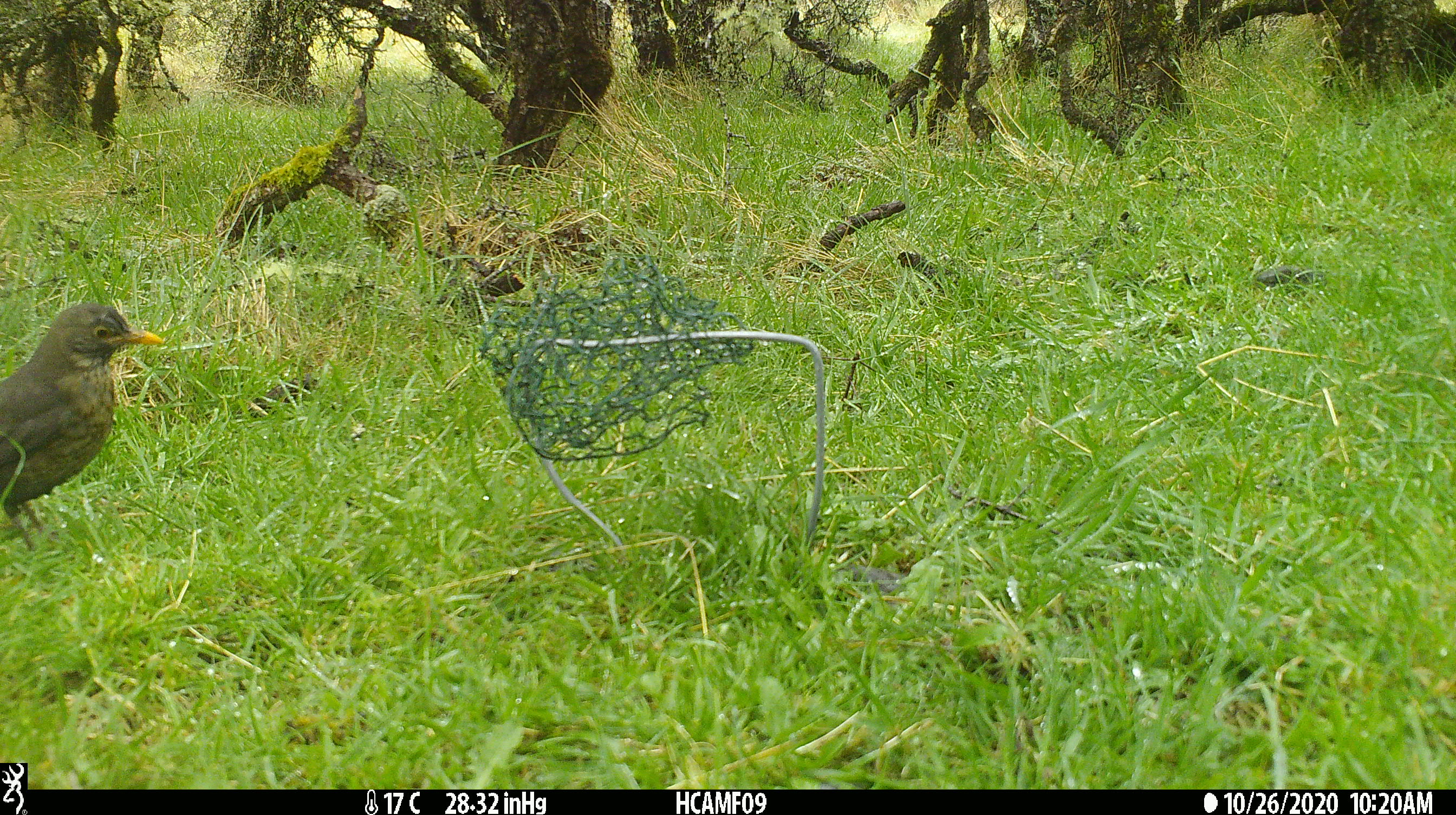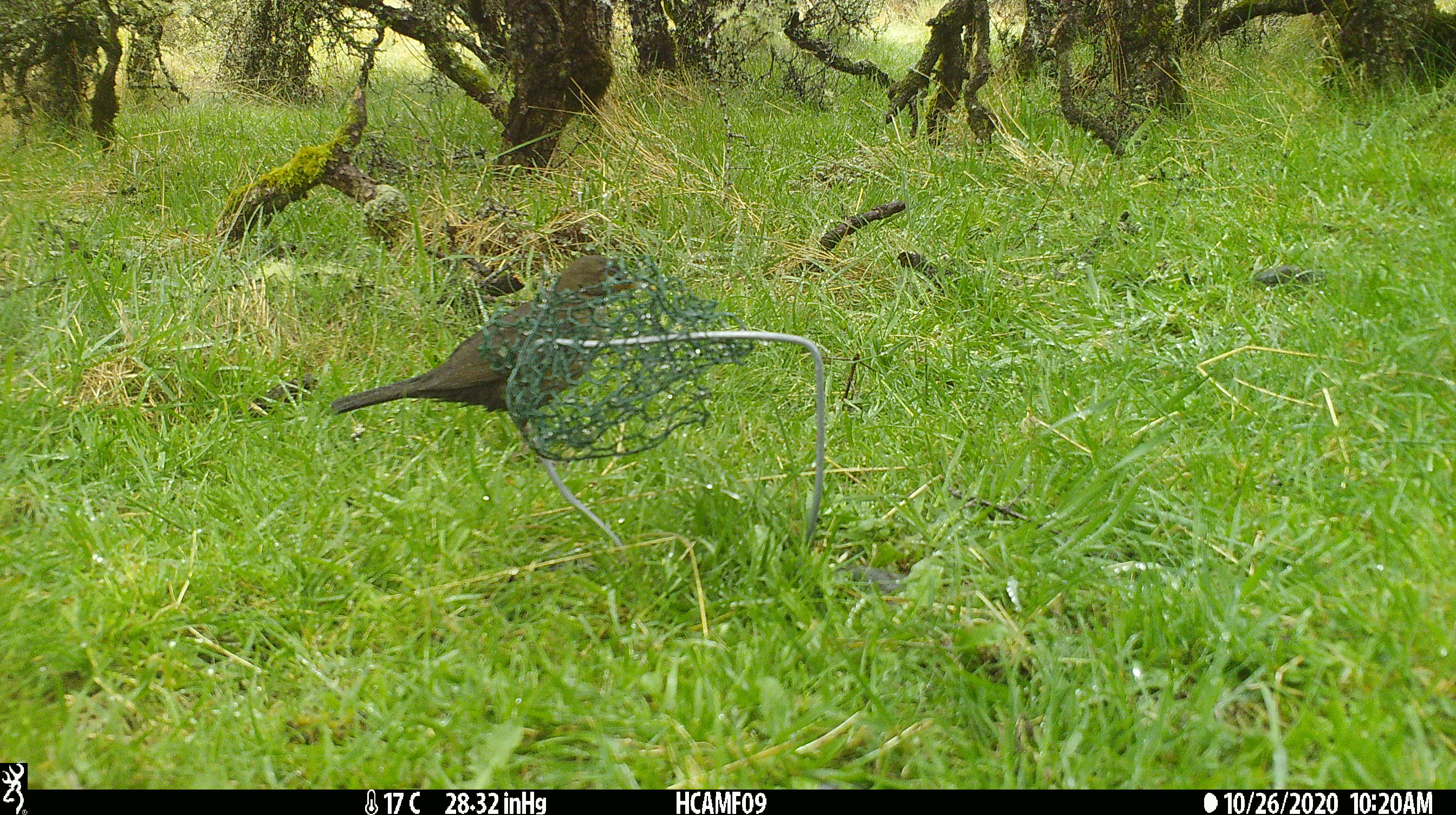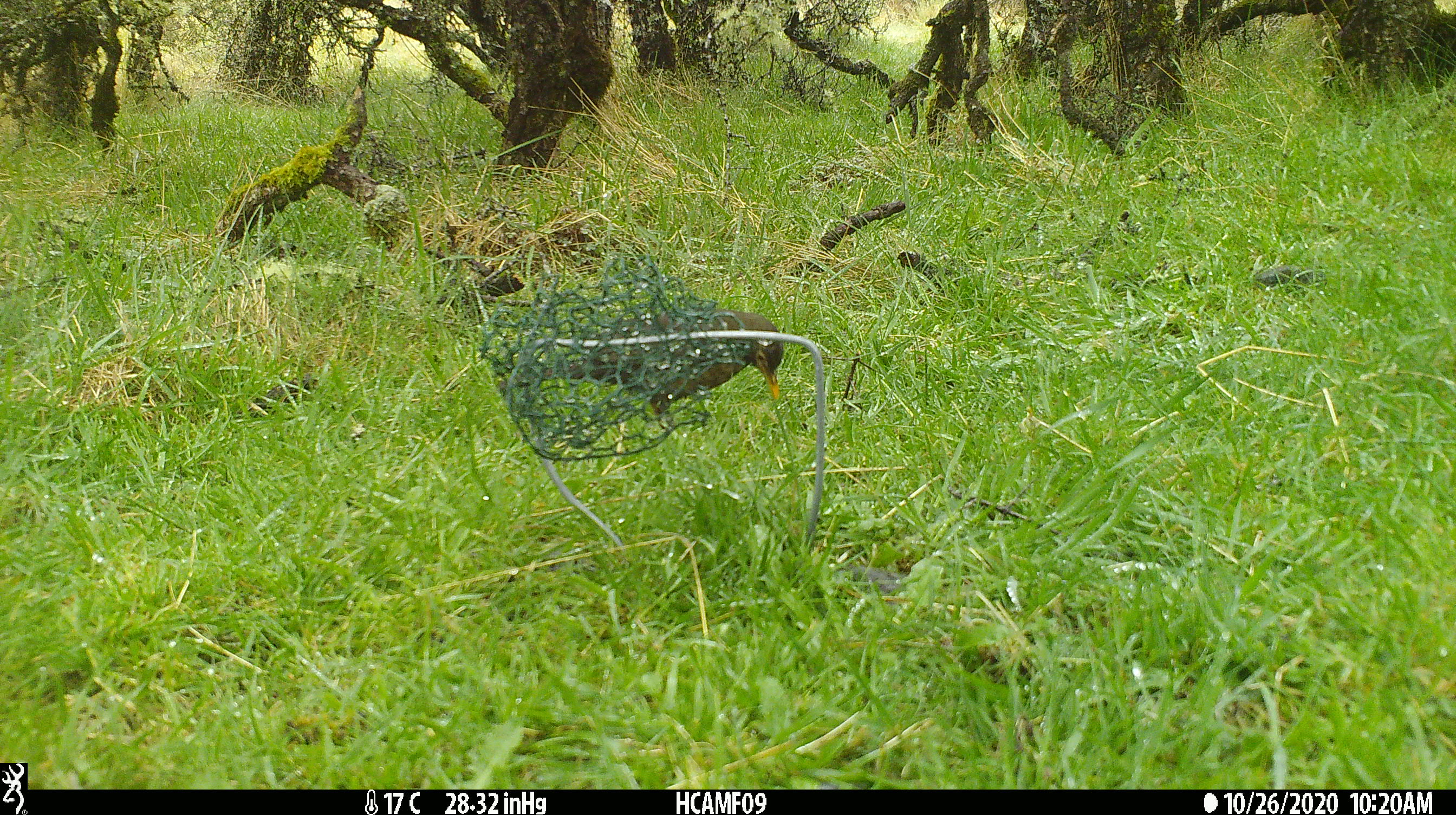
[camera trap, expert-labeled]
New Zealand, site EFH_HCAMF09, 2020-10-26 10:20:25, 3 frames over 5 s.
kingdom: Animalia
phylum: Chordata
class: Aves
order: Passeriformes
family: Turdidae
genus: Turdus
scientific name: Turdus merula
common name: eurasian blackbird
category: blackbird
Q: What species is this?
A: Blackbird (eurasian blackbird) (Turdus merula).